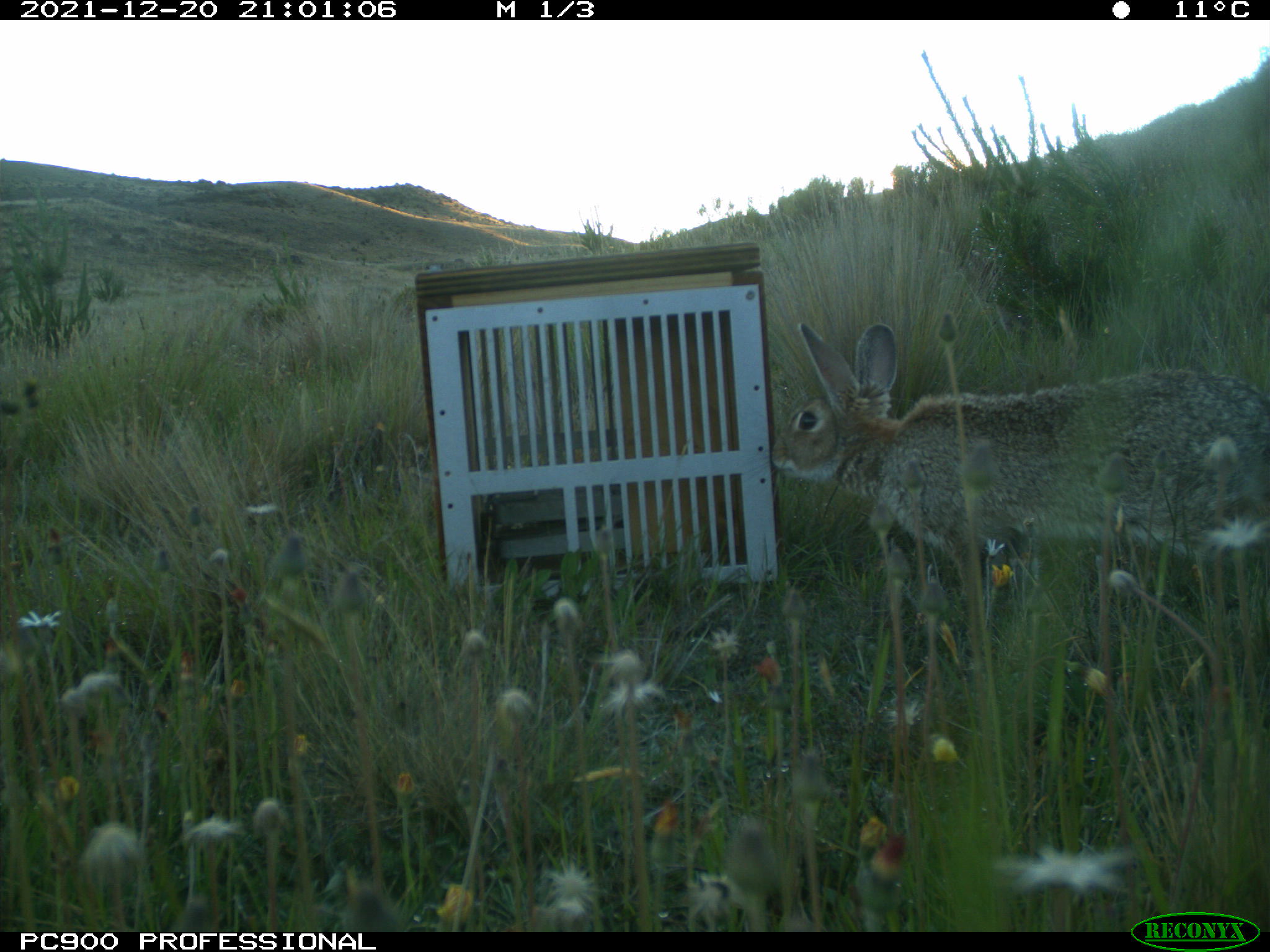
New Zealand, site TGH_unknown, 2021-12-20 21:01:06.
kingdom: Animalia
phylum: Chordata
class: Mammalia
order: Lagomorpha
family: Leporidae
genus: Oryctolagus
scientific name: Oryctolagus cuniculus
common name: european rabbit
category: rabbit